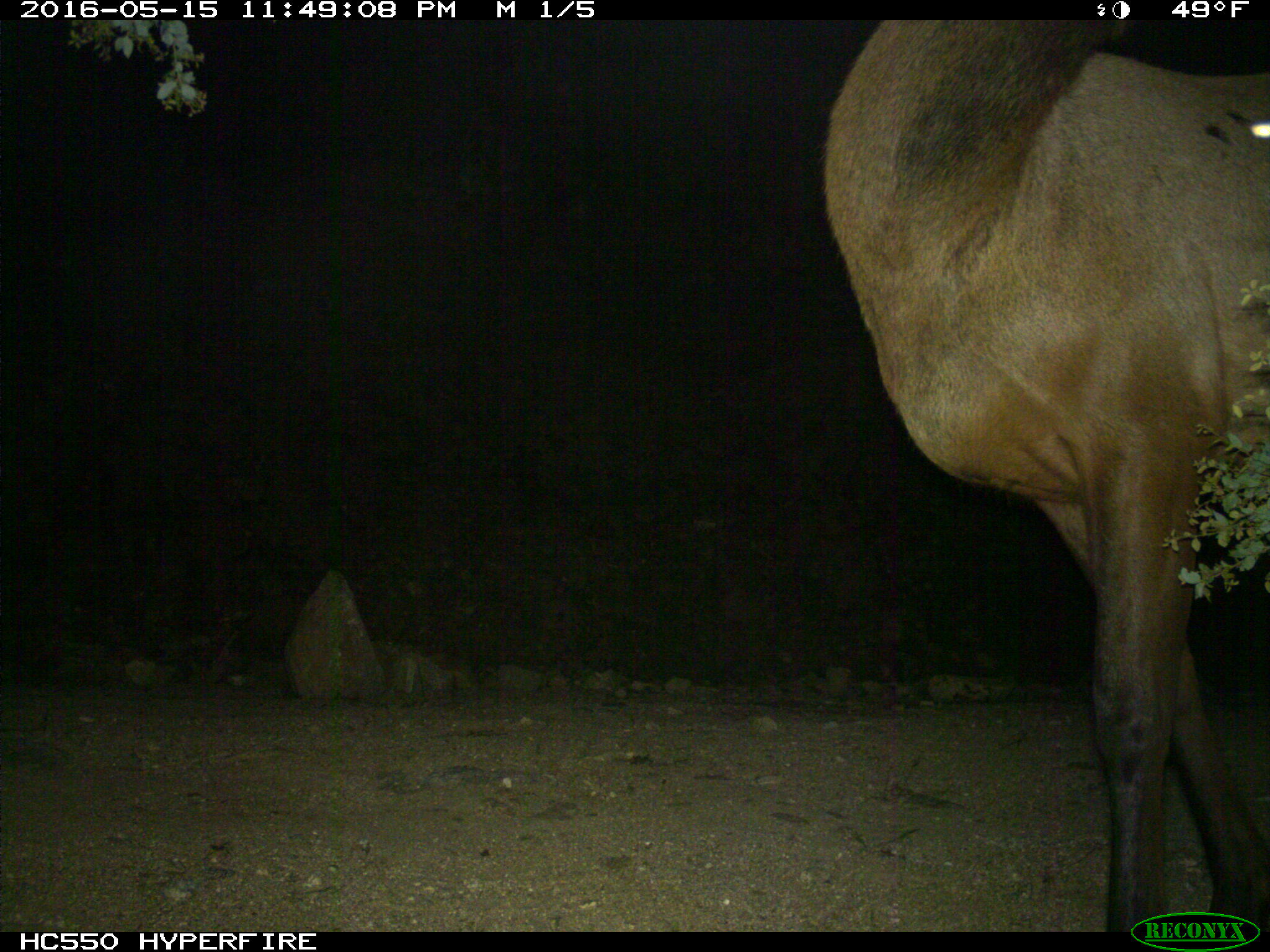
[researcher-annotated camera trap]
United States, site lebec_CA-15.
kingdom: Animalia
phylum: Chordata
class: Mammalia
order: Artiodactyla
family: Cervidae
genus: Cervus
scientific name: Cervus canadensis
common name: elk